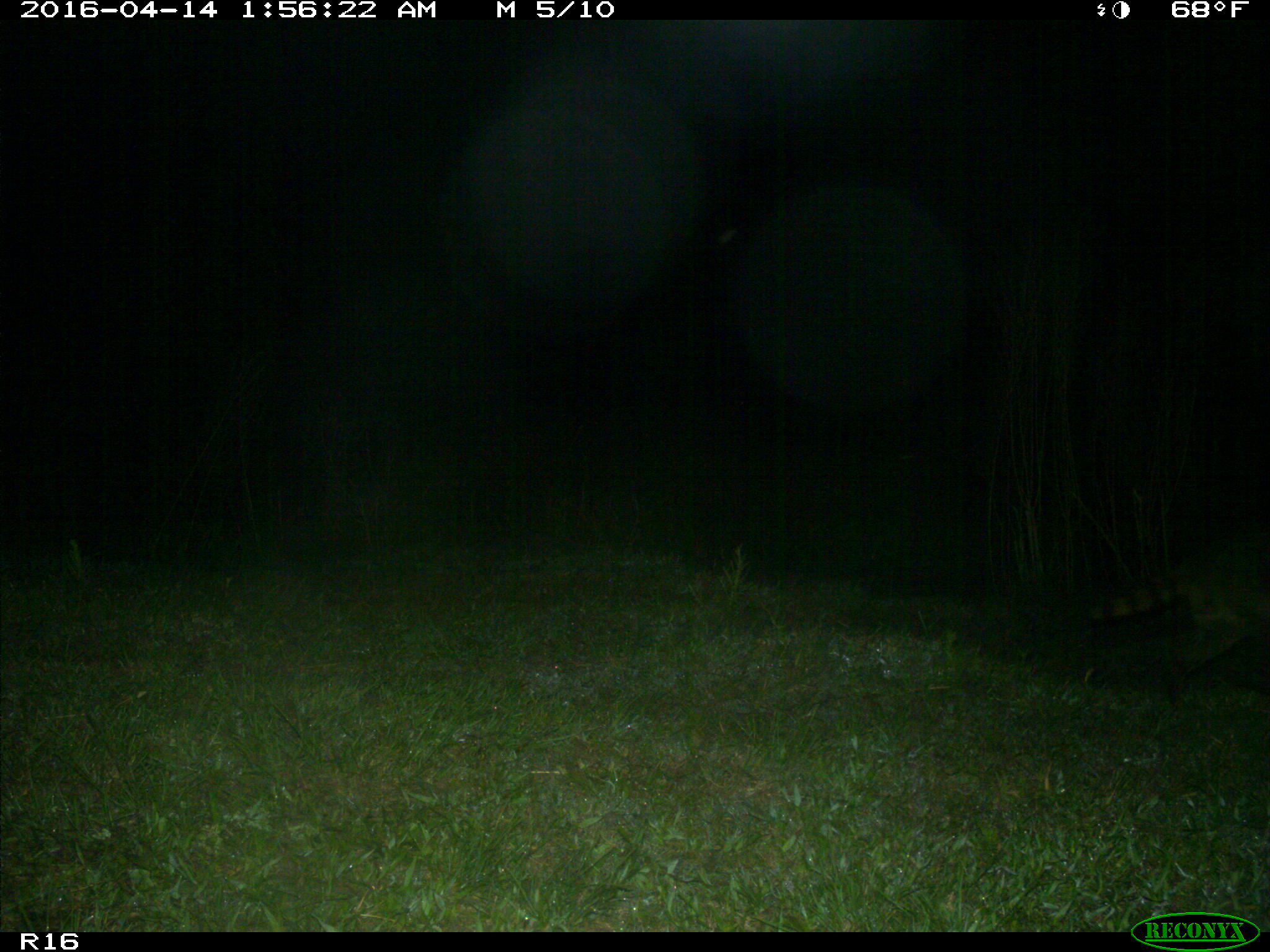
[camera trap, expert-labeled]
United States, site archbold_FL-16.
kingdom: Animalia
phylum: Chordata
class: Mammalia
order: Carnivora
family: Procyonidae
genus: Procyon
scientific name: Procyon lotor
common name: common raccoon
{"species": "Procyon lotor (common raccoon)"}